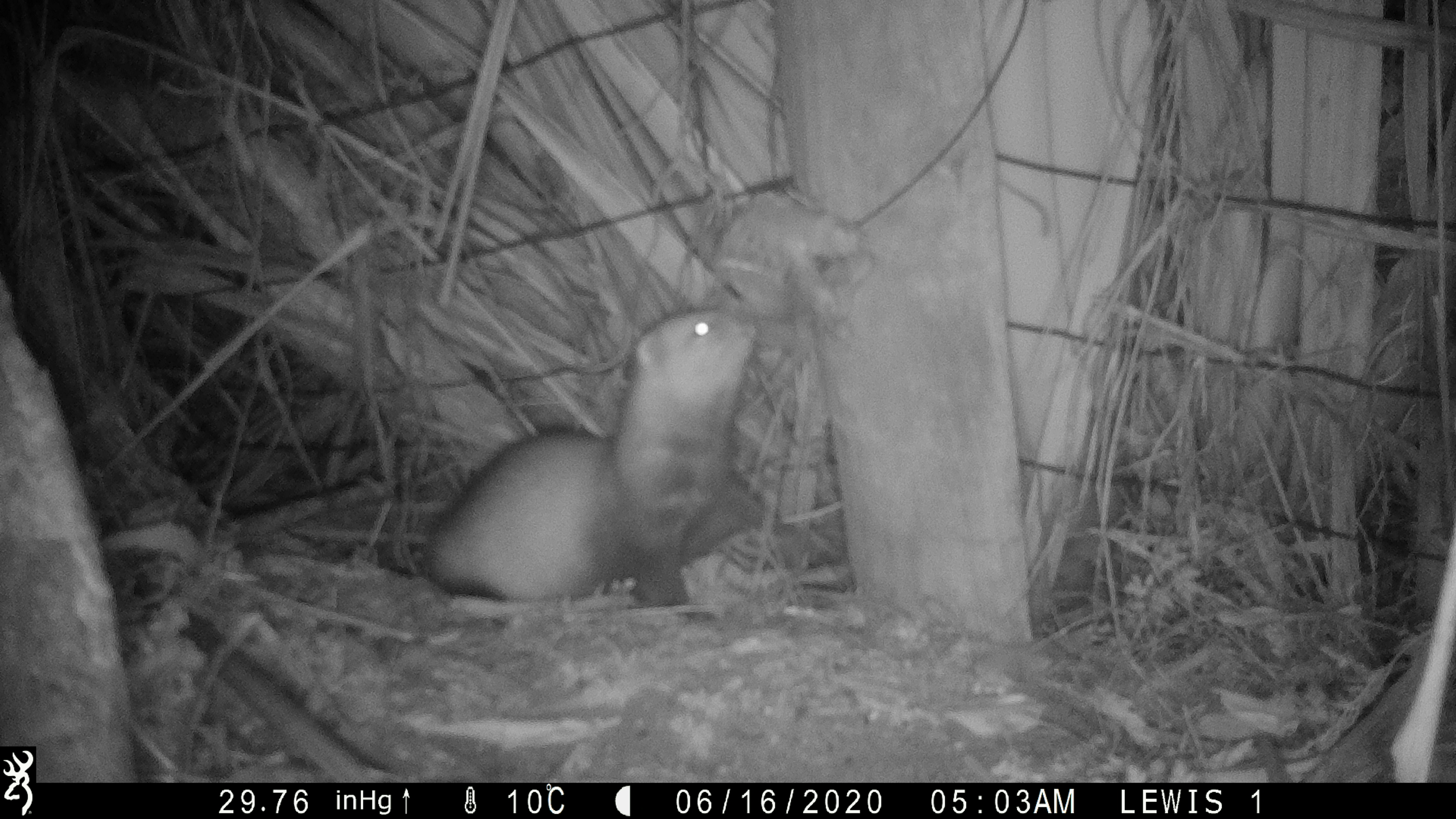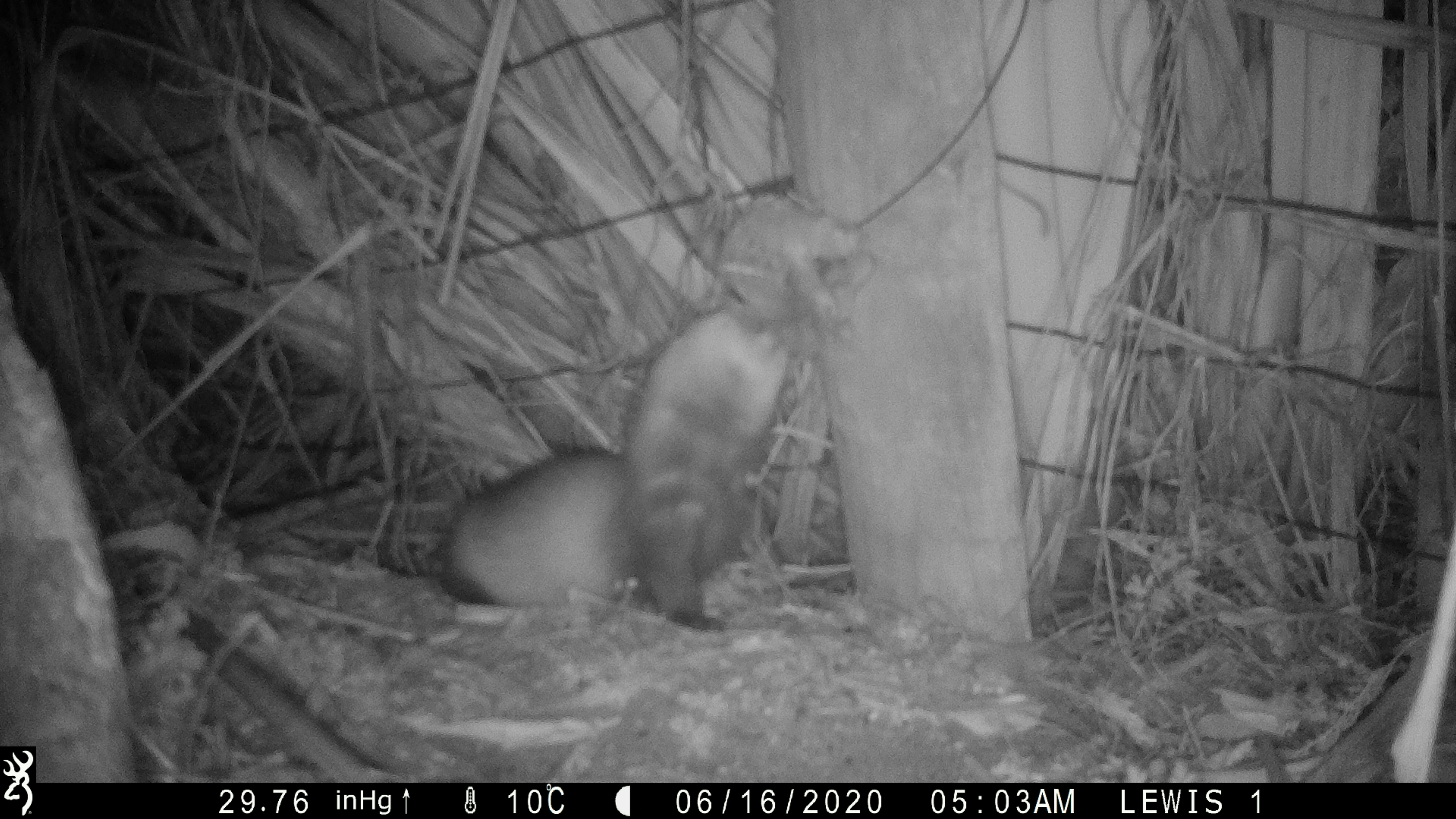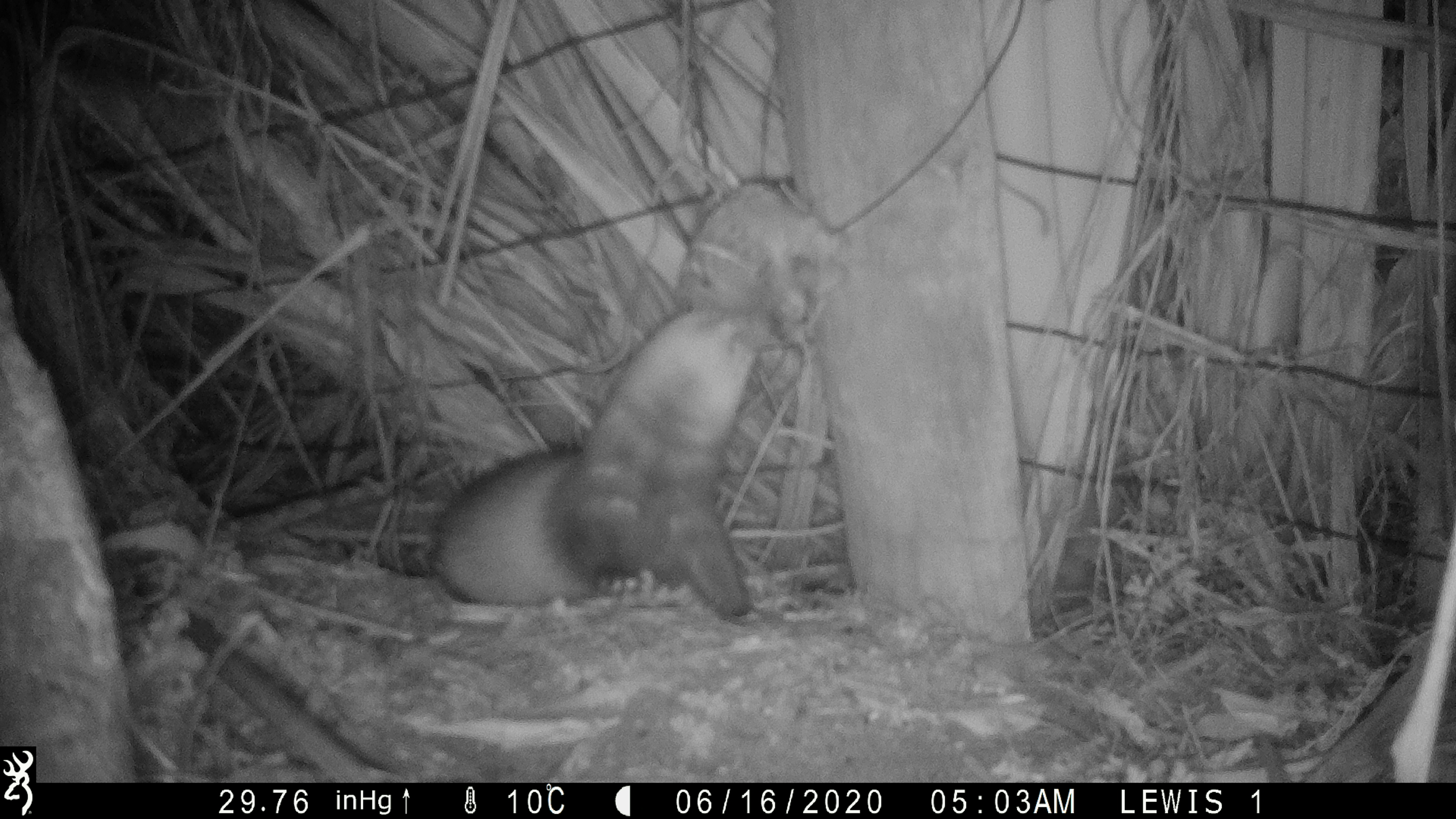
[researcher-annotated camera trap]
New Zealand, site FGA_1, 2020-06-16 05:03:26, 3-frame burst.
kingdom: Animalia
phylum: Chordata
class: Mammalia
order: Carnivora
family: Mustelidae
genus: Mustela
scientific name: Mustela furo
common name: ferret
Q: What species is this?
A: Ferret (Mustela furo).